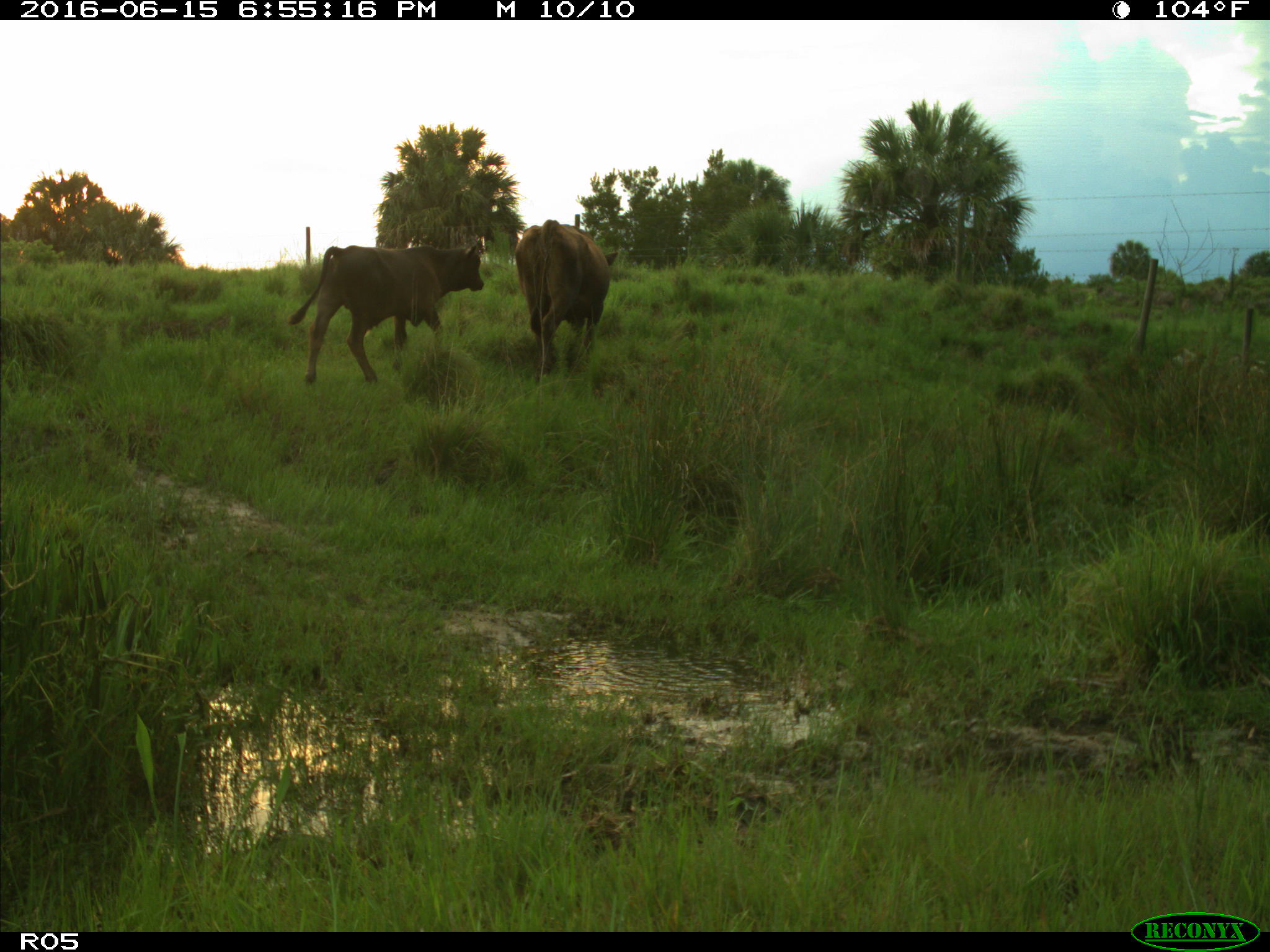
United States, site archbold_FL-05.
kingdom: Animalia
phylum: Chordata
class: Mammalia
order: Artiodactyla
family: Bovidae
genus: Bos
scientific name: Bos taurus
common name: domestic cow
Bos taurus (domestic cow).